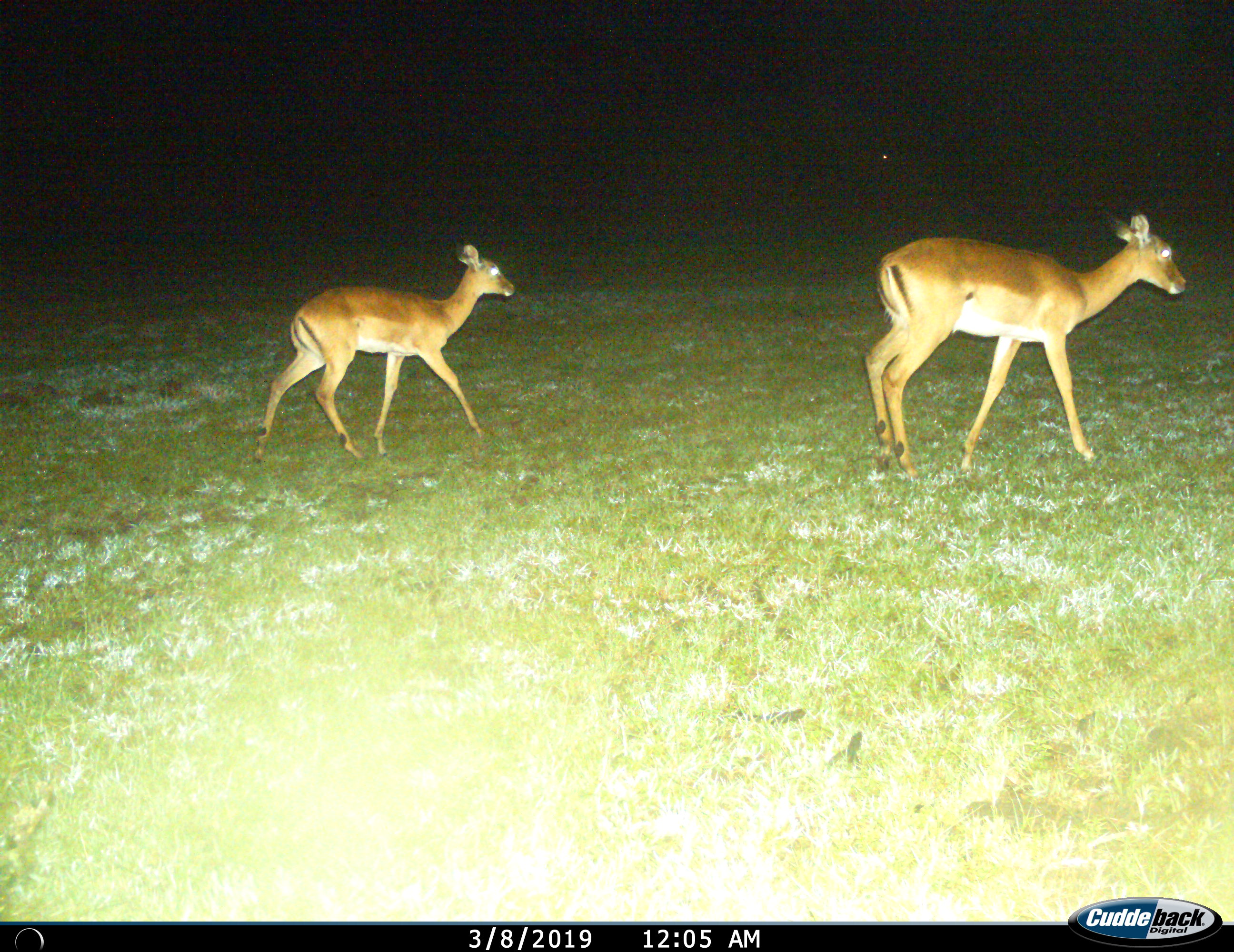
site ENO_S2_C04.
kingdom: Animalia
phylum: Chordata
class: Mammalia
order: Artiodactyla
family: Bovidae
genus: Aepyceros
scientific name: Aepyceros melampus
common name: impala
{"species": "impala (Aepyceros melampus)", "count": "2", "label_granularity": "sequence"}